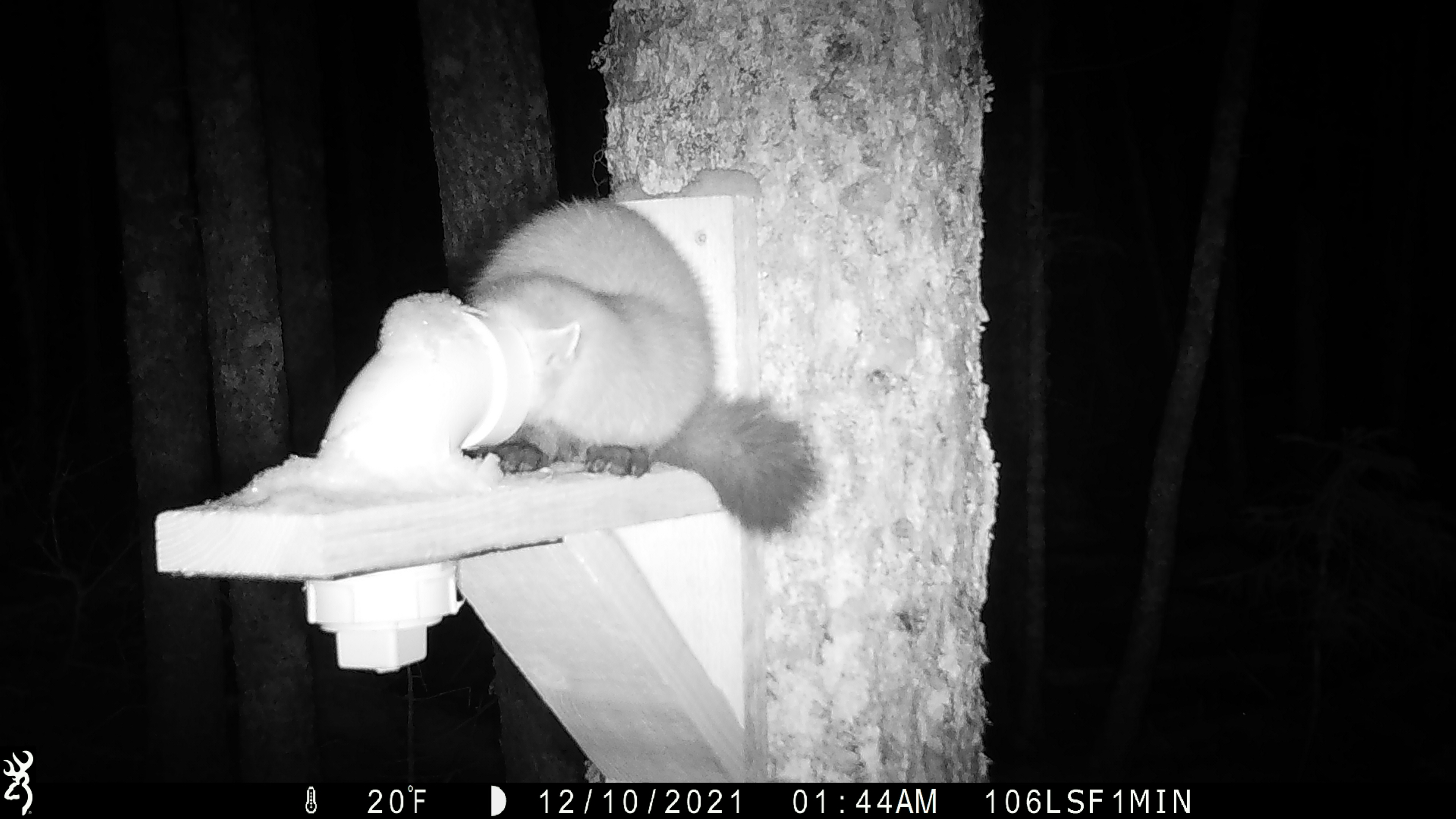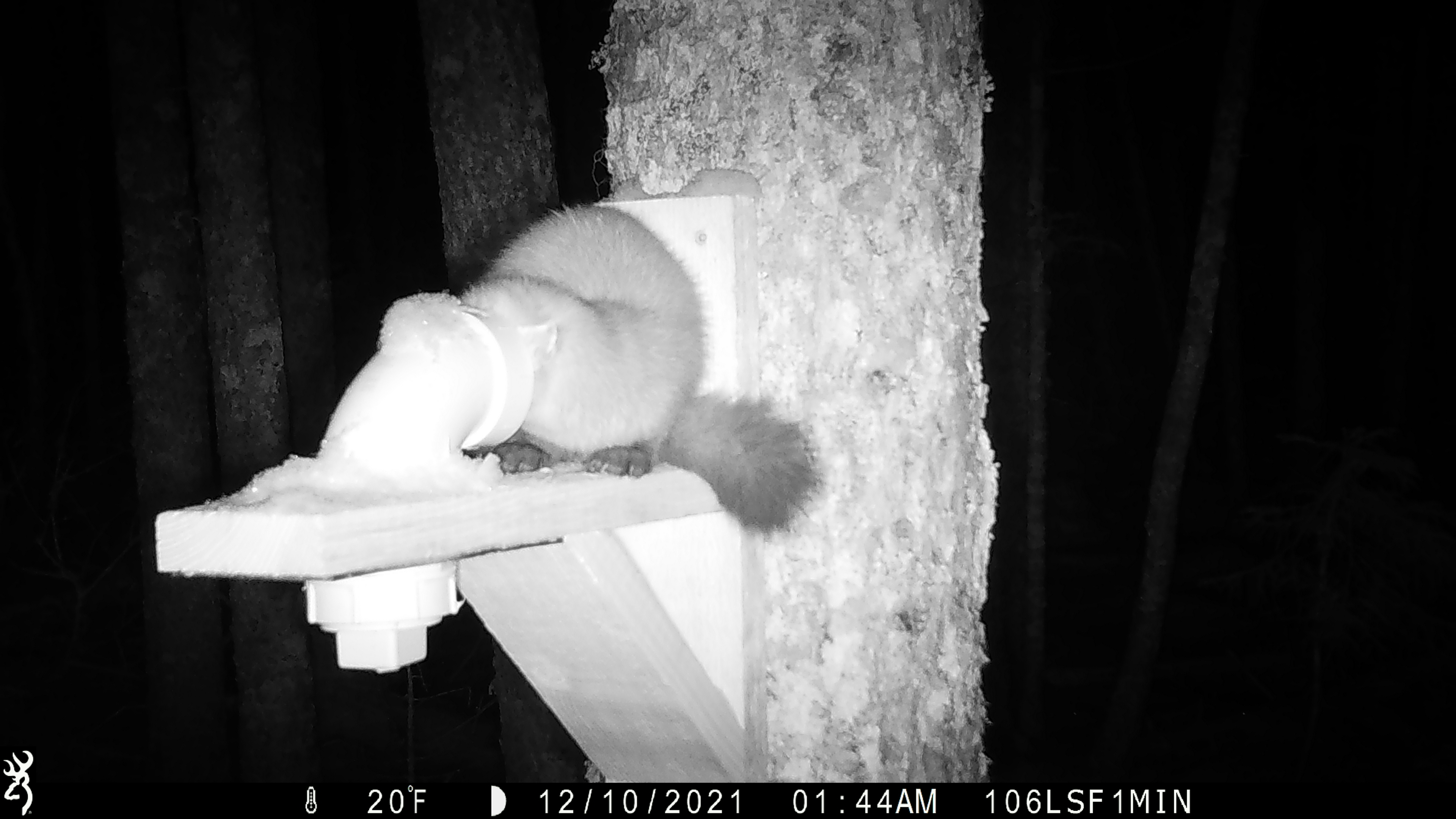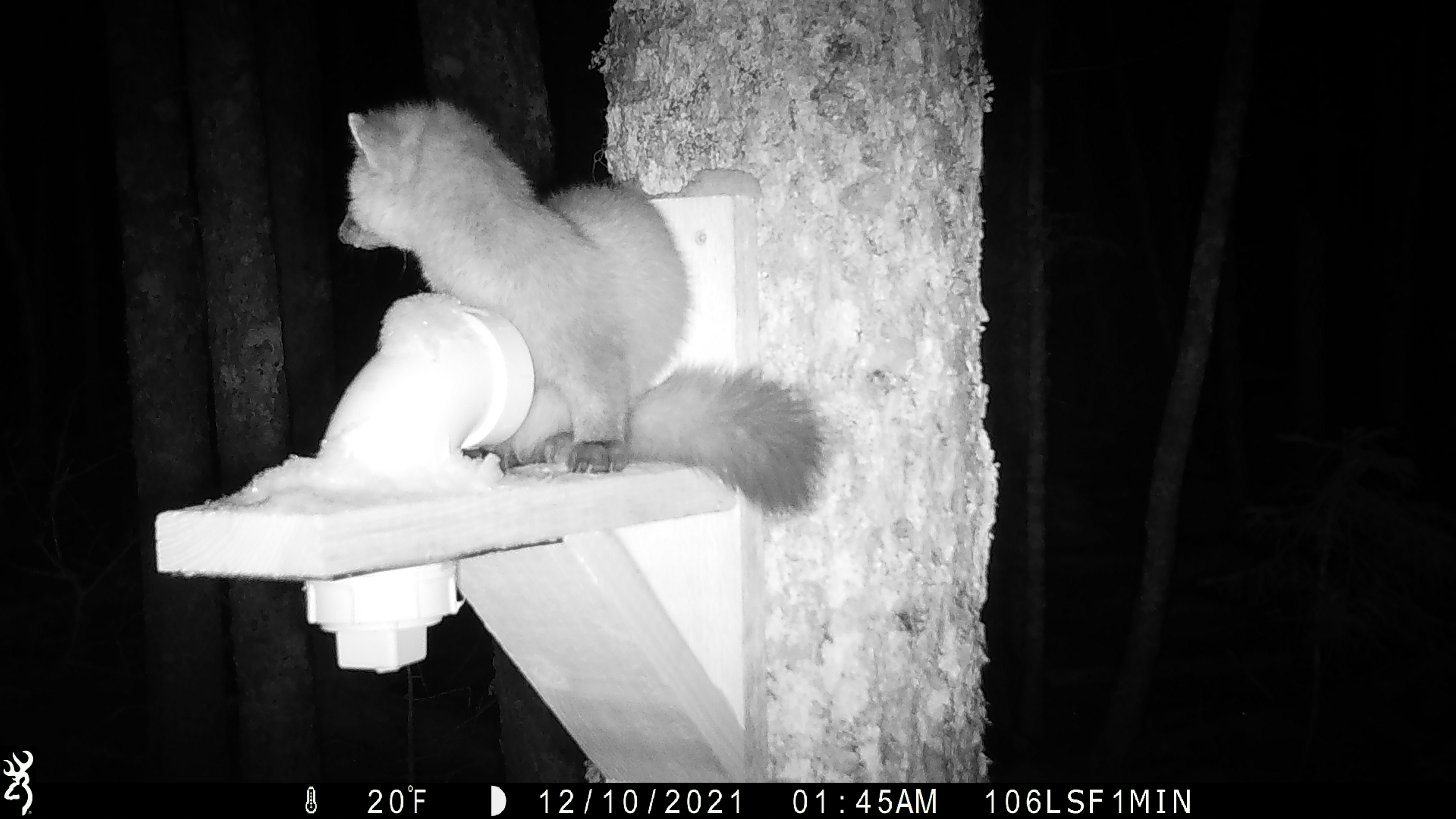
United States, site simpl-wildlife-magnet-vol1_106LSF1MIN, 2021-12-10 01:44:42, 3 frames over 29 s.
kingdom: Animalia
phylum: Chordata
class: Mammalia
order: Carnivora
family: Mustelidae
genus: Martes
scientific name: Martes americana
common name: american marten